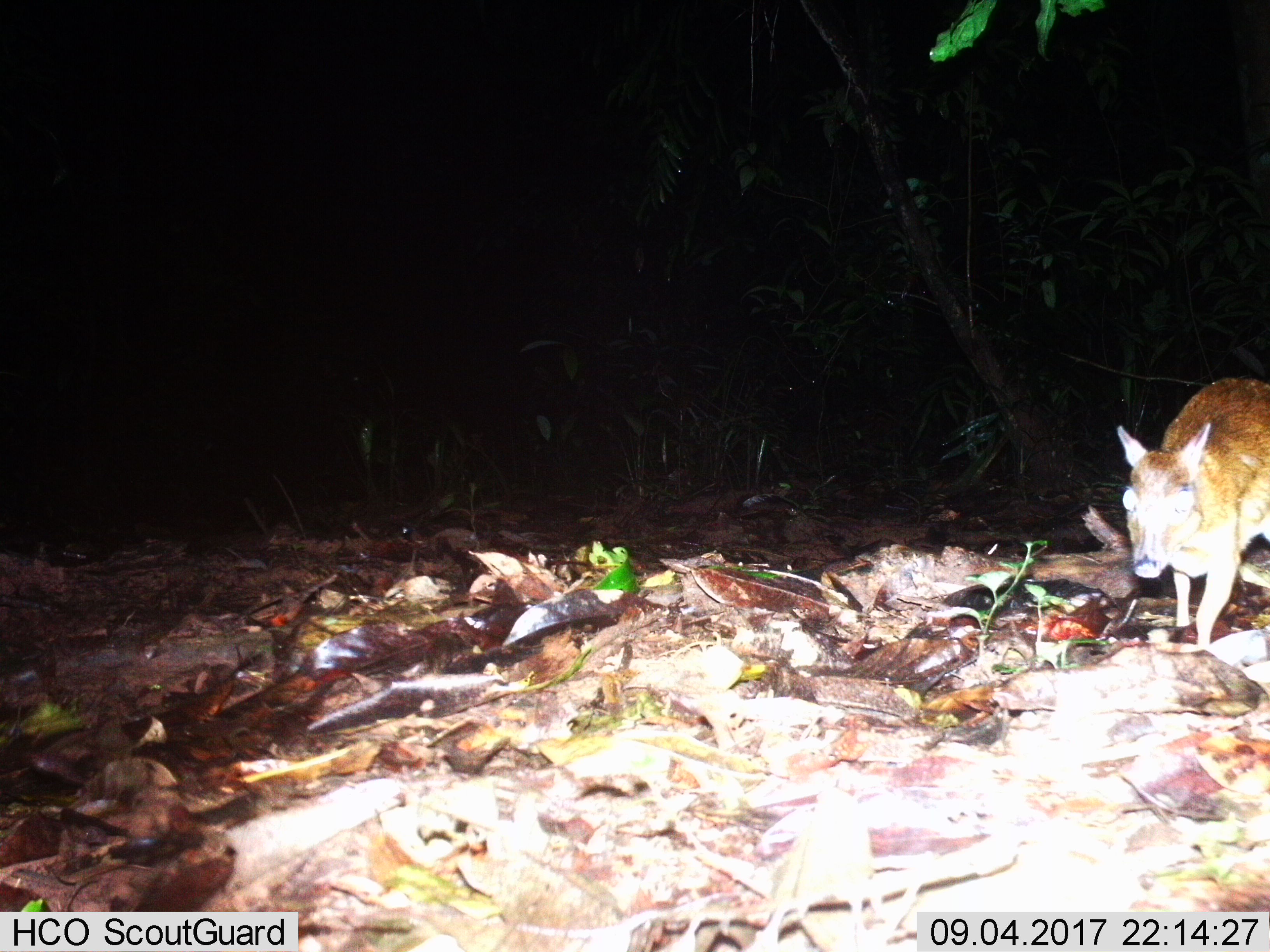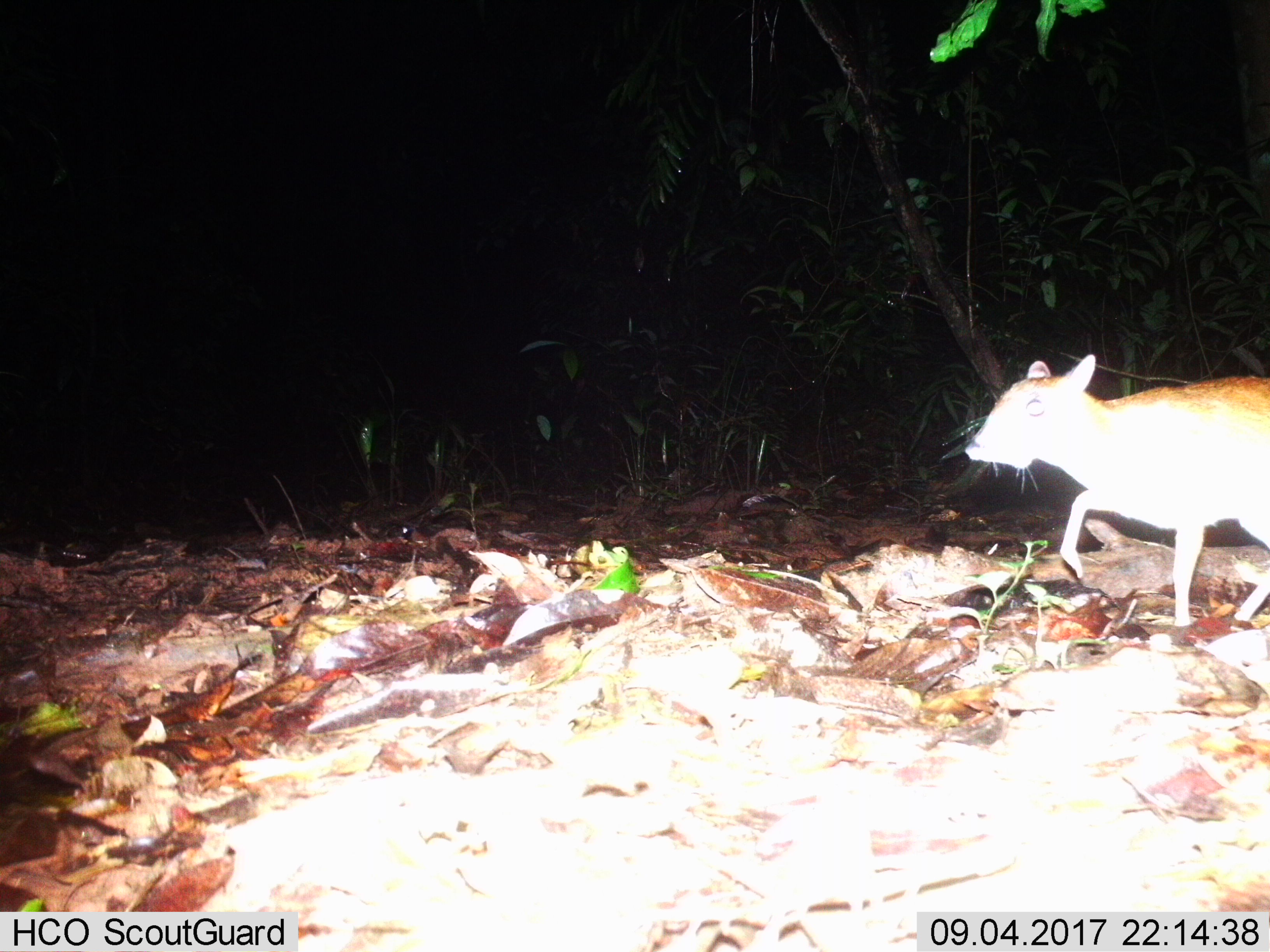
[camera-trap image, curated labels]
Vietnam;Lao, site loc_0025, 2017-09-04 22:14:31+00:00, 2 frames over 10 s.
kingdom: Animalia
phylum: Chordata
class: Mammalia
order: Artiodactyla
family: Tragulidae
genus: Moschiola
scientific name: Moschiola meminna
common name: chevrotain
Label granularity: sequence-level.